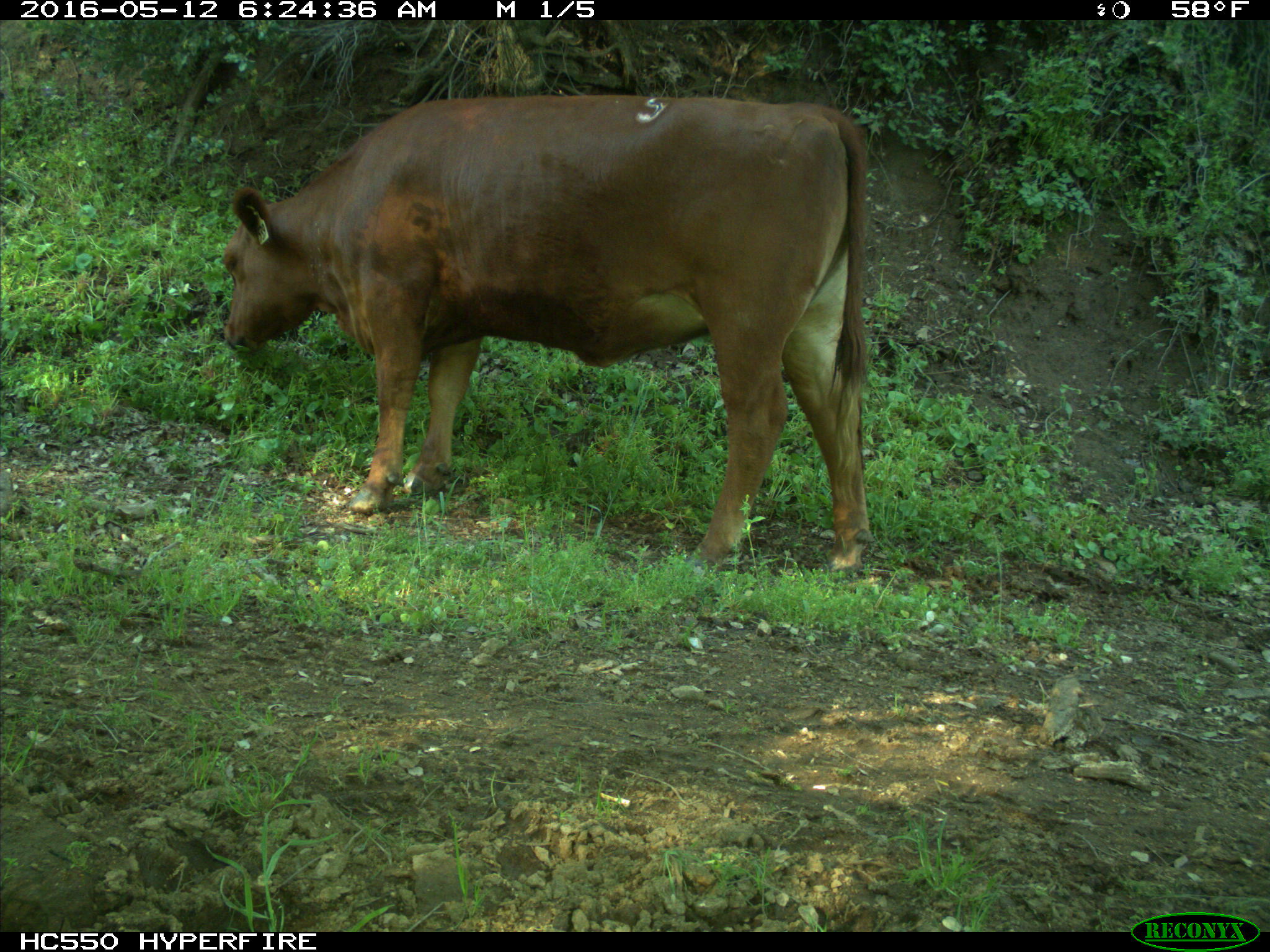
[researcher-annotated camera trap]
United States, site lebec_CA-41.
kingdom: Animalia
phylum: Chordata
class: Mammalia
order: Artiodactyla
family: Bovidae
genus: Bos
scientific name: Bos taurus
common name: domestic cow